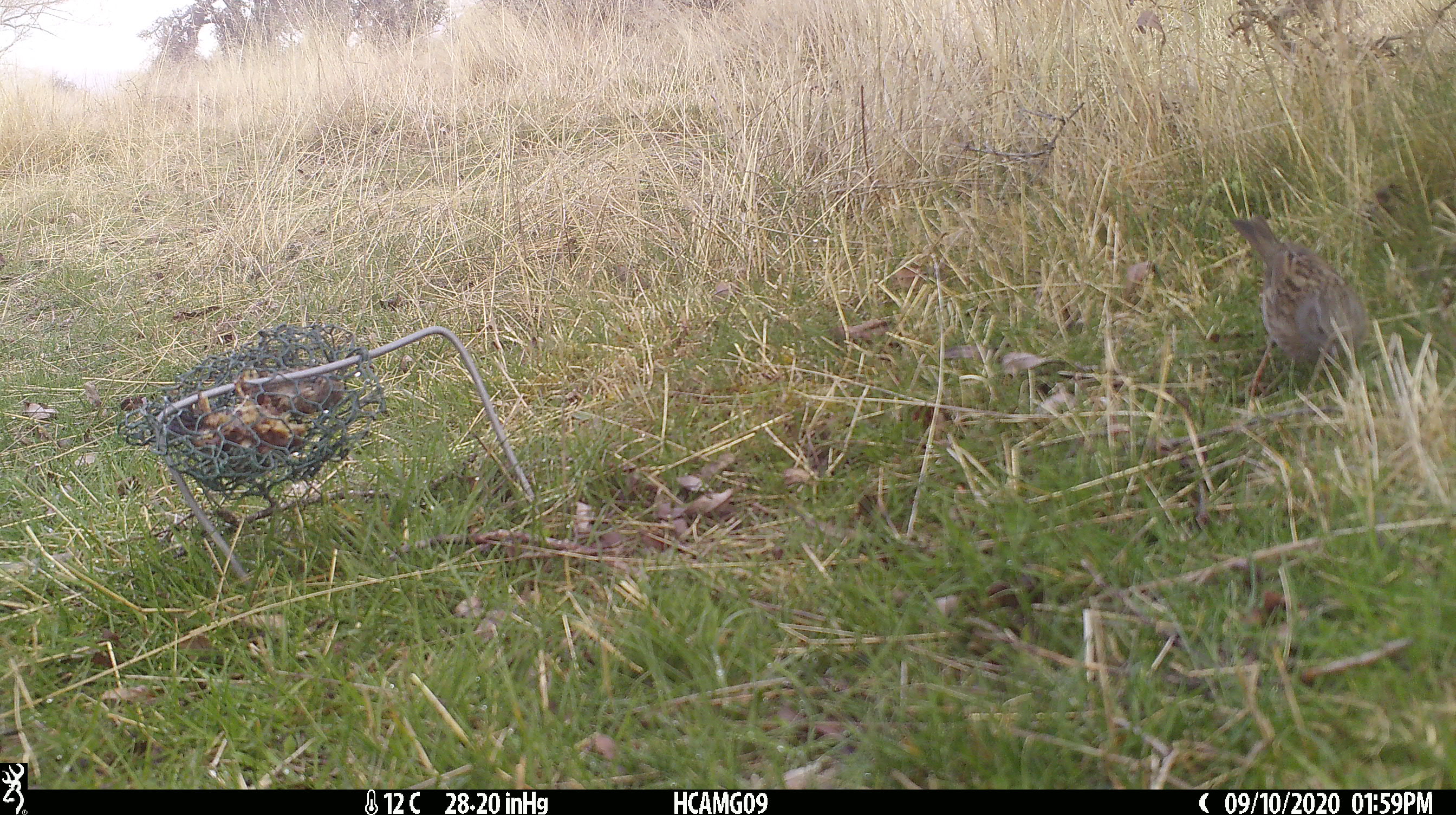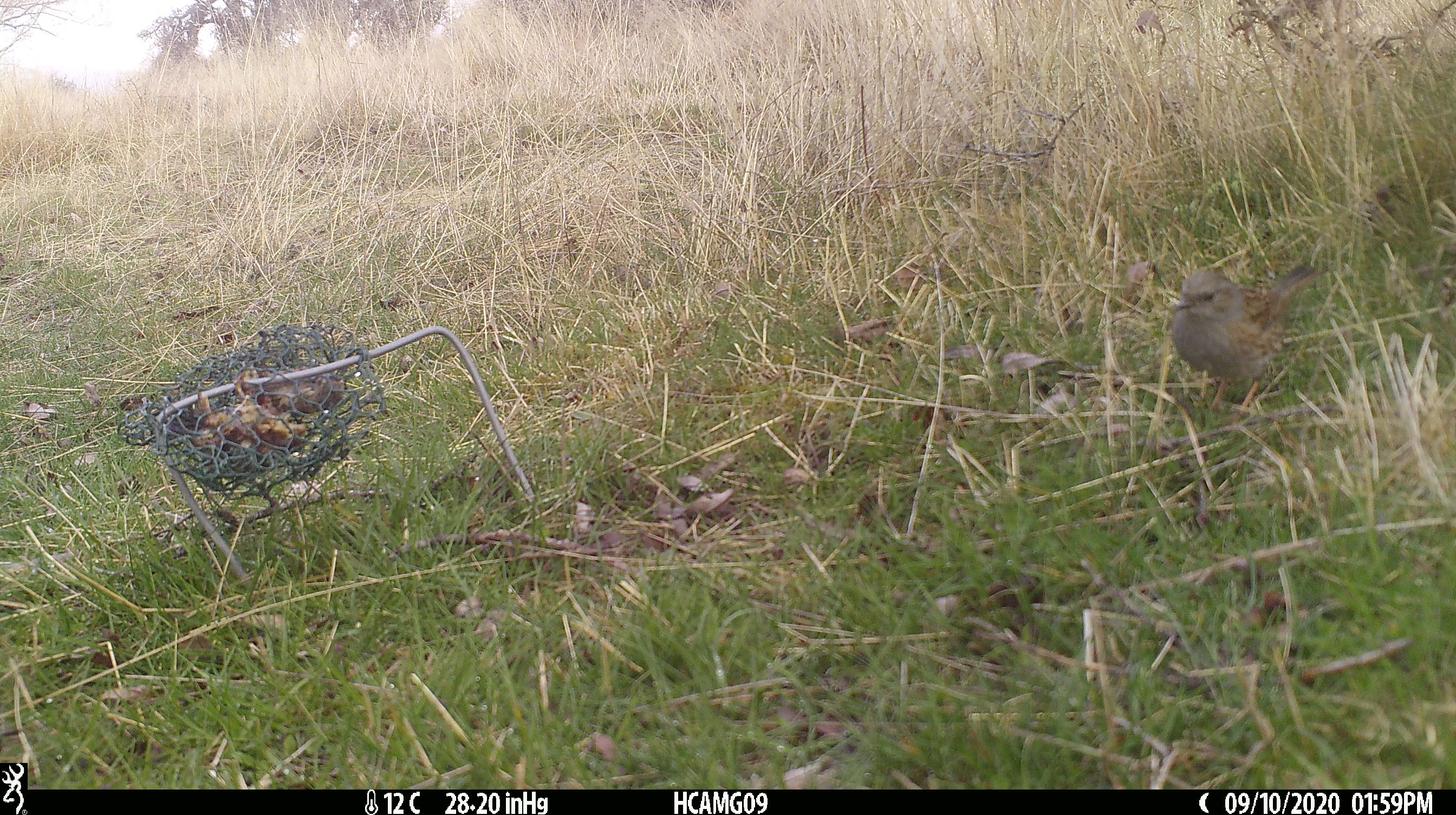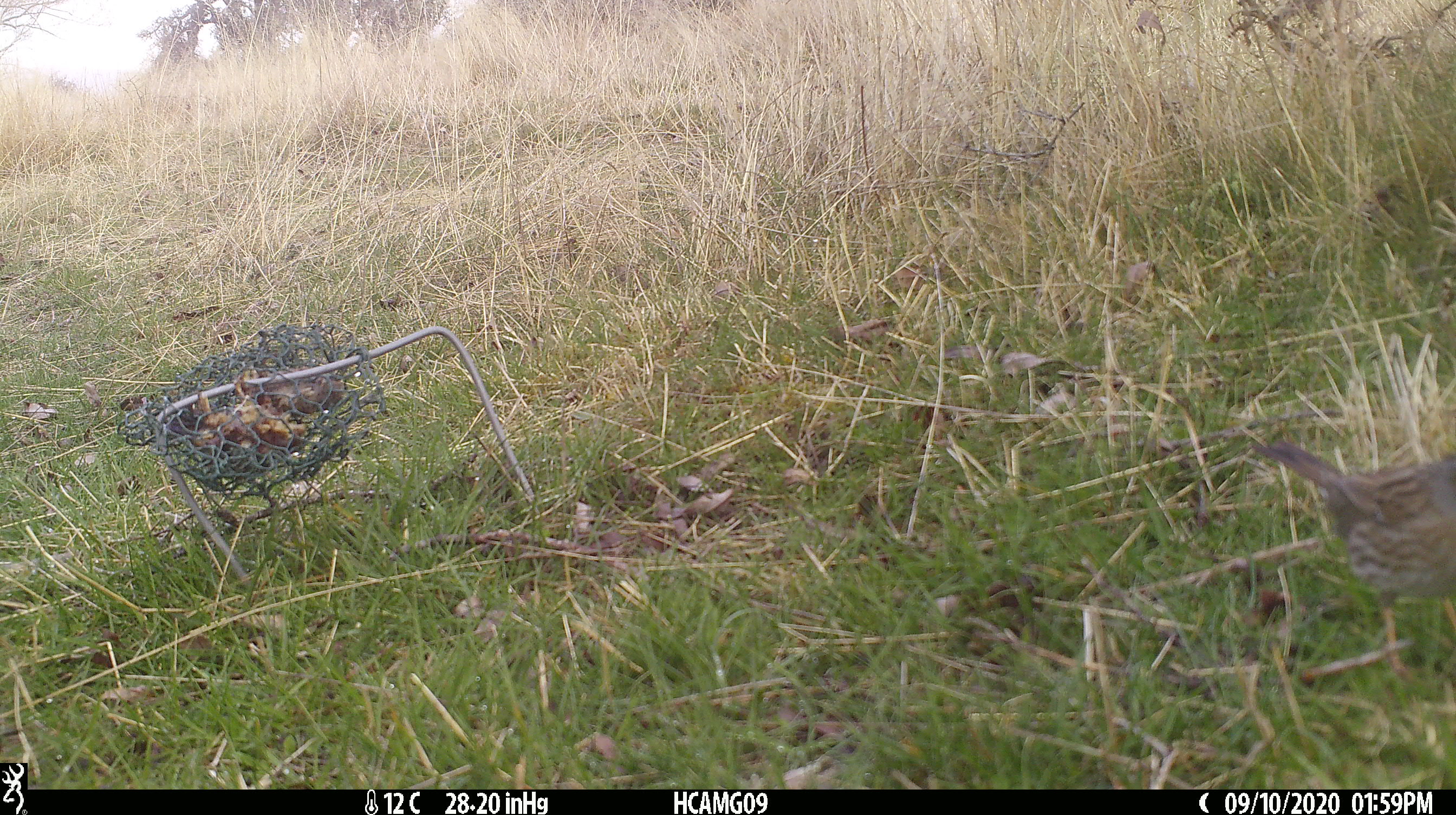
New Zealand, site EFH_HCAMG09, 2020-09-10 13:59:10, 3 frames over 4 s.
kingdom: Animalia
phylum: Chordata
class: Aves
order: Passeriformes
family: Prunellidae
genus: Prunella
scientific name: Prunella modularis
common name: dunnock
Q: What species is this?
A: Dunnock (Prunella modularis).